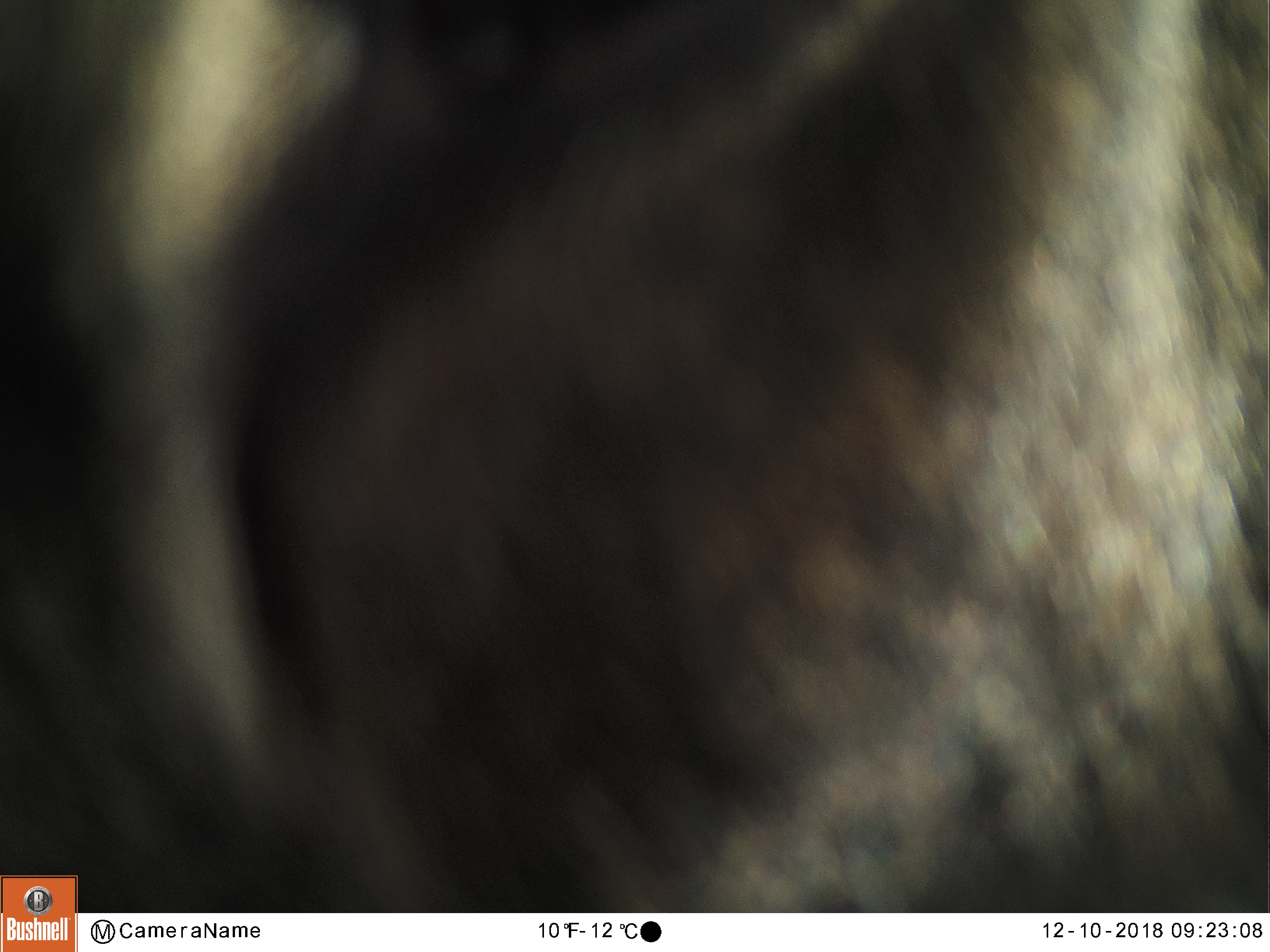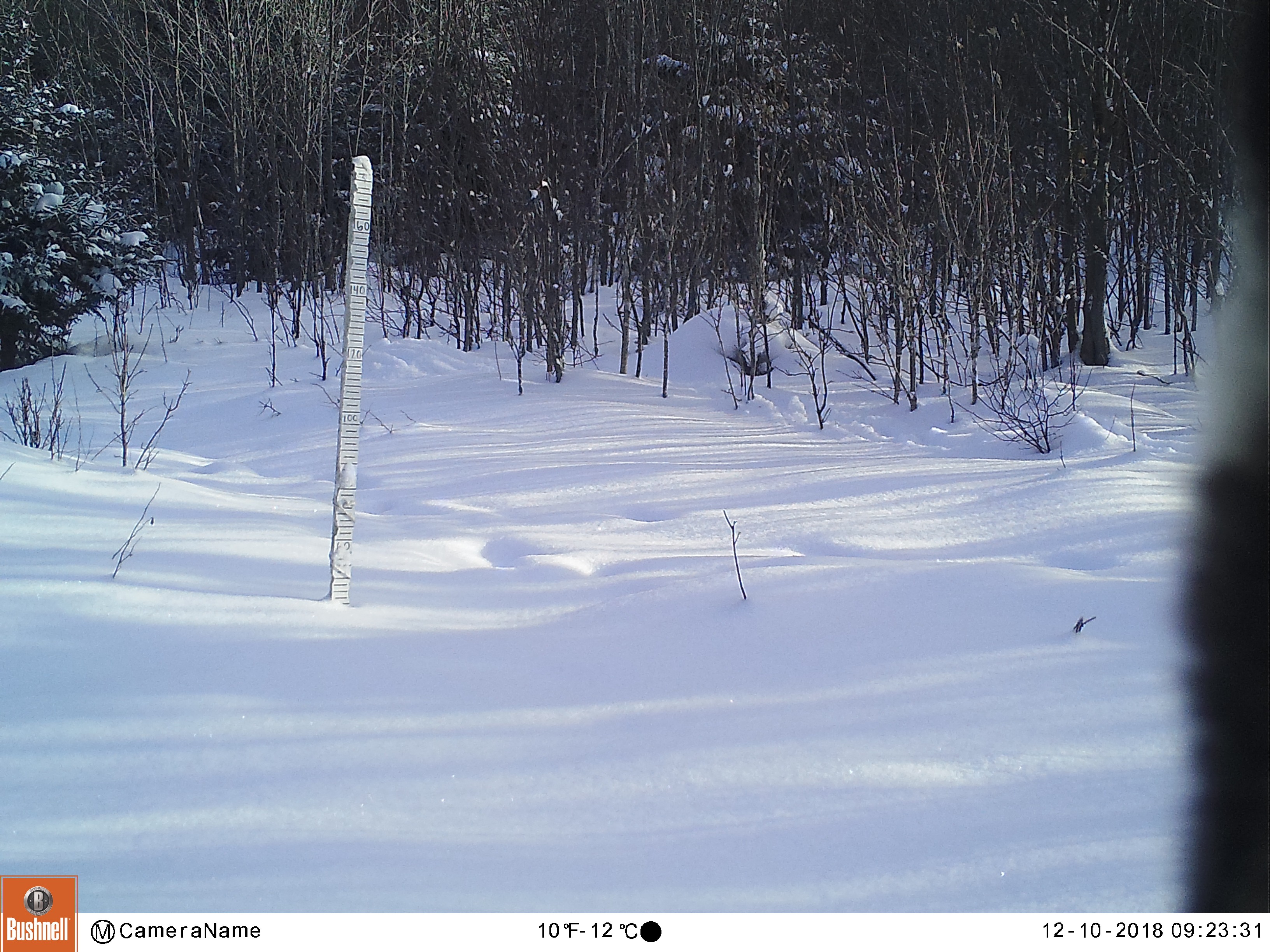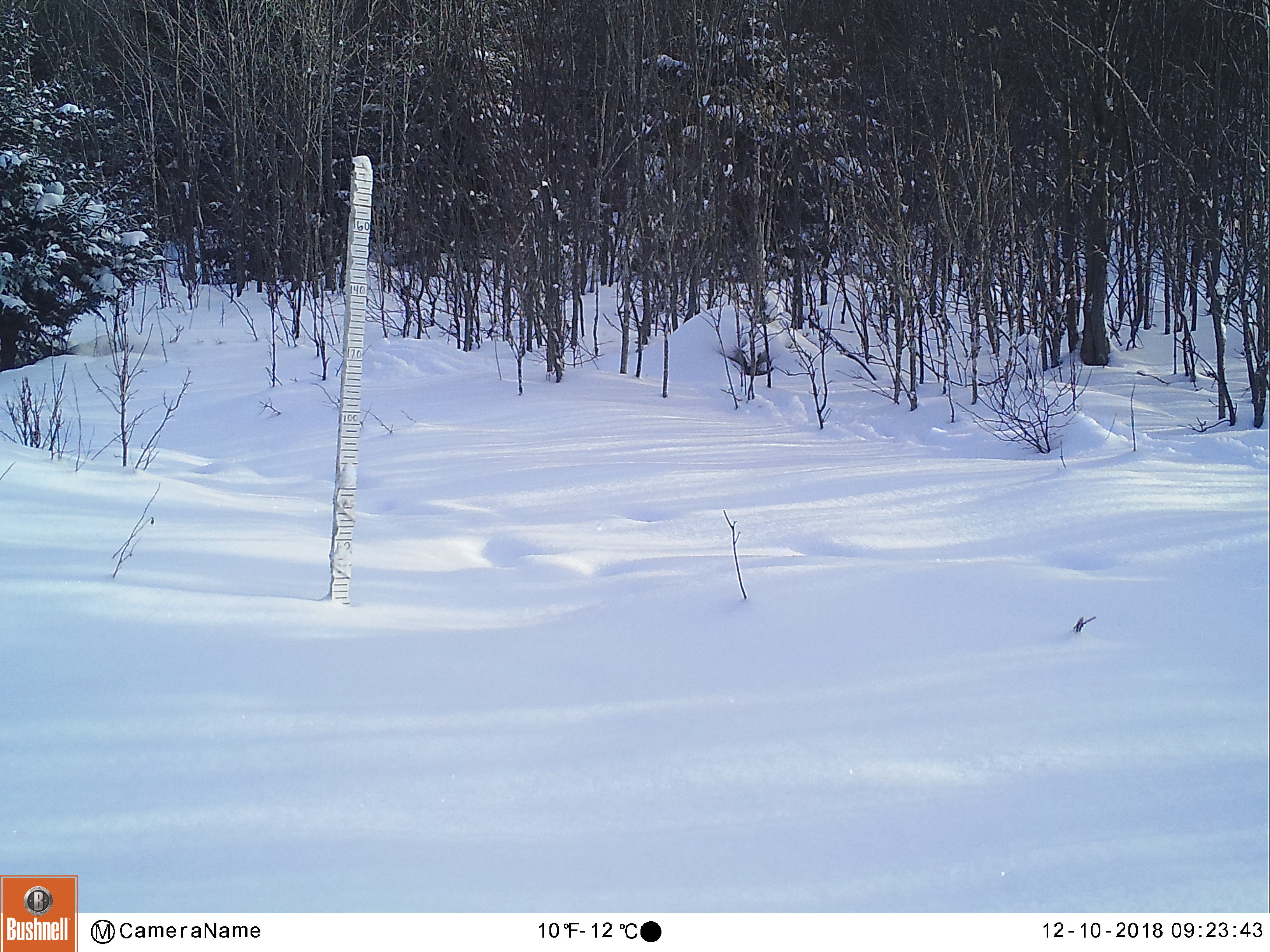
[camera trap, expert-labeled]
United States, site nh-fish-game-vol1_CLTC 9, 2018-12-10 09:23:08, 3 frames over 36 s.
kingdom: Animalia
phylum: Chordata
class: Mammalia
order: Artiodactyla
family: Cervidae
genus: Alces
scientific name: Alces alces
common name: moose